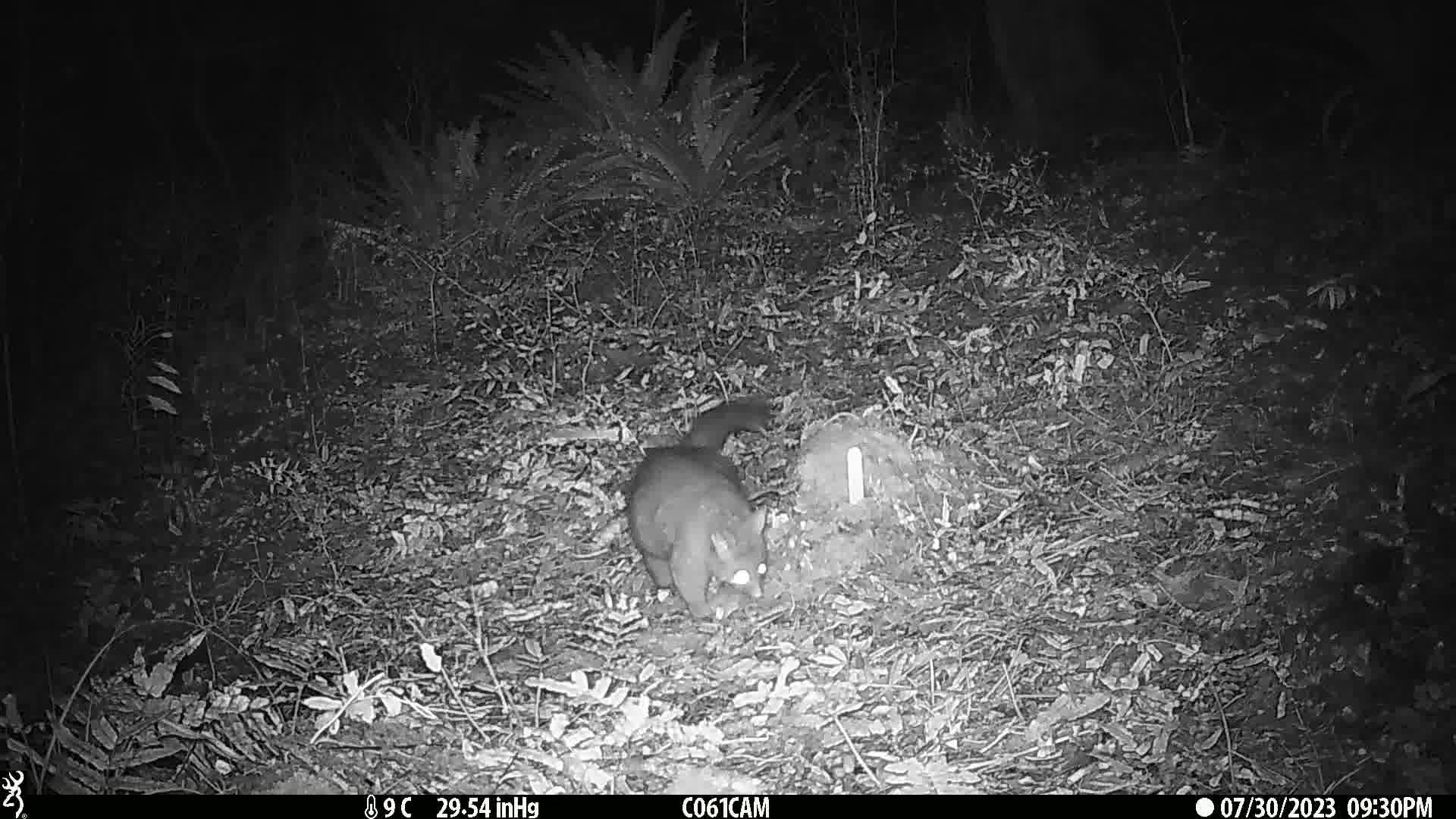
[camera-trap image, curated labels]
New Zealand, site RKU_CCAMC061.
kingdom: Animalia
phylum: Chordata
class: Mammalia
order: Diprotodontia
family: Phalangeridae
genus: Trichosurus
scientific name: Trichosurus vulpecula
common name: common brushtail possum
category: possum